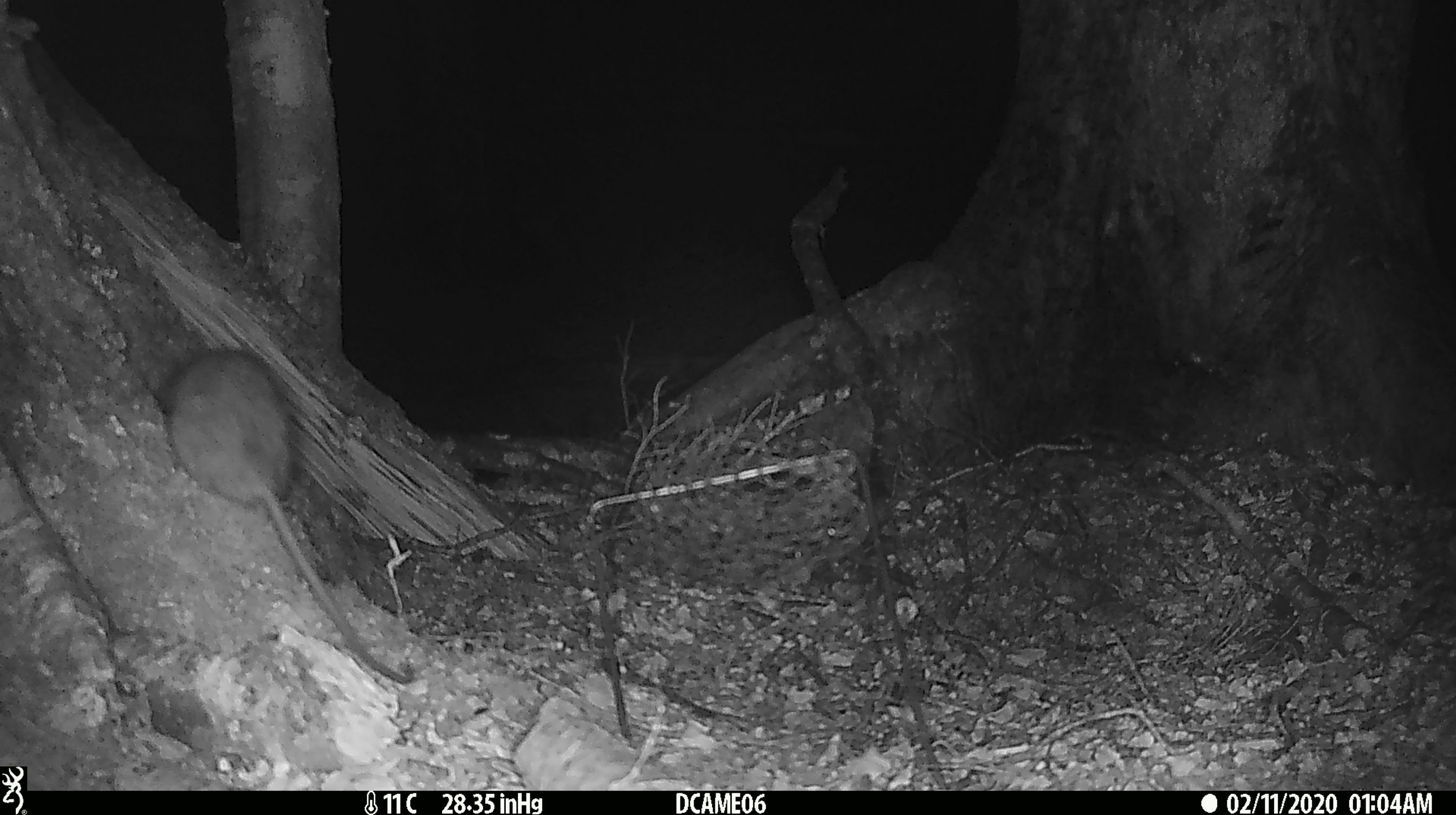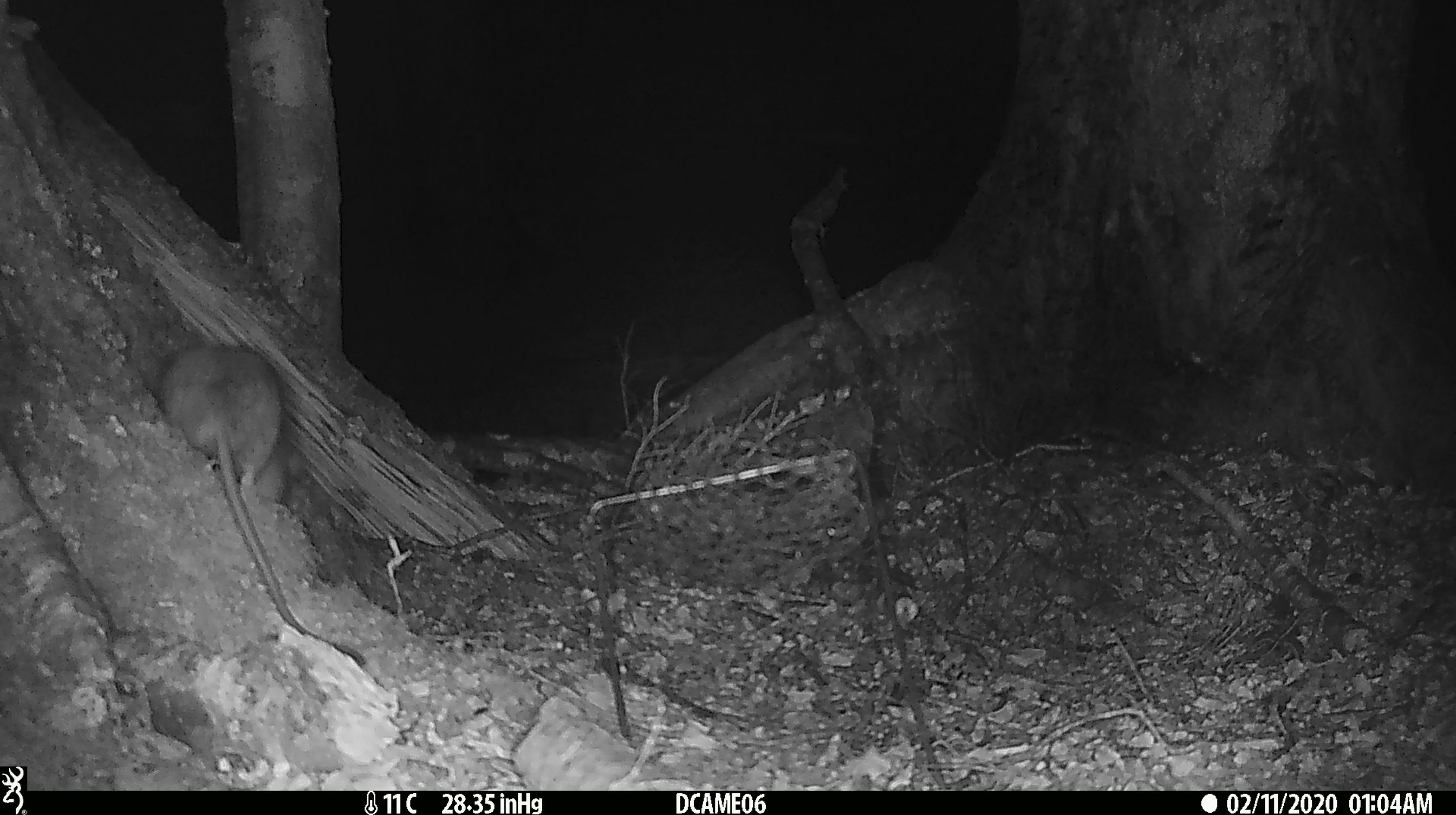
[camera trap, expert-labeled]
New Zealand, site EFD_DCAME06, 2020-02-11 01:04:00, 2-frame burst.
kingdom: Animalia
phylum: Chordata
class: Mammalia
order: Rodentia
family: Muridae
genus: Rattus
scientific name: Rattus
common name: rat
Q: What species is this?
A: Rat (Rattus).